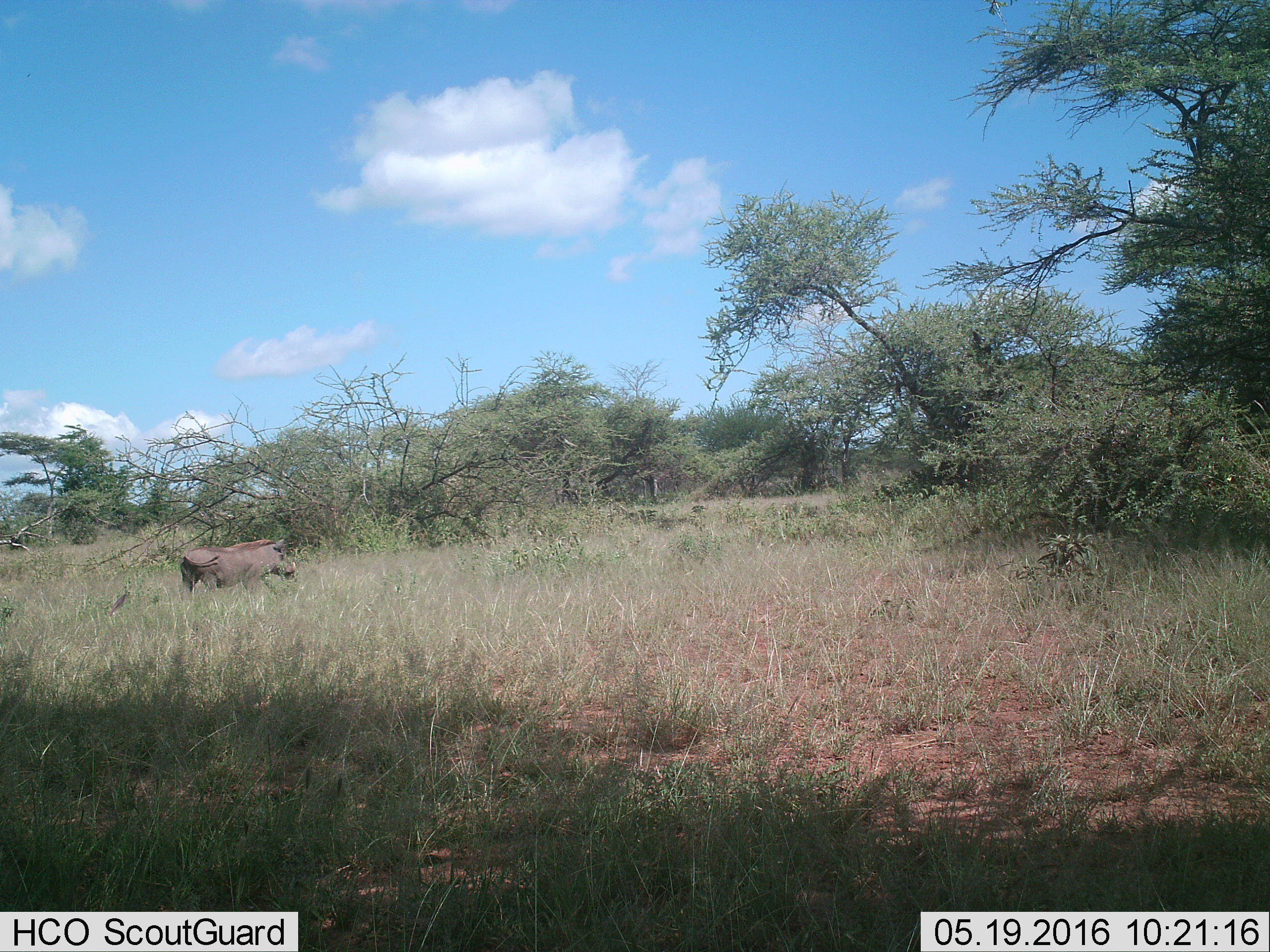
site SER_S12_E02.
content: unidentified animal